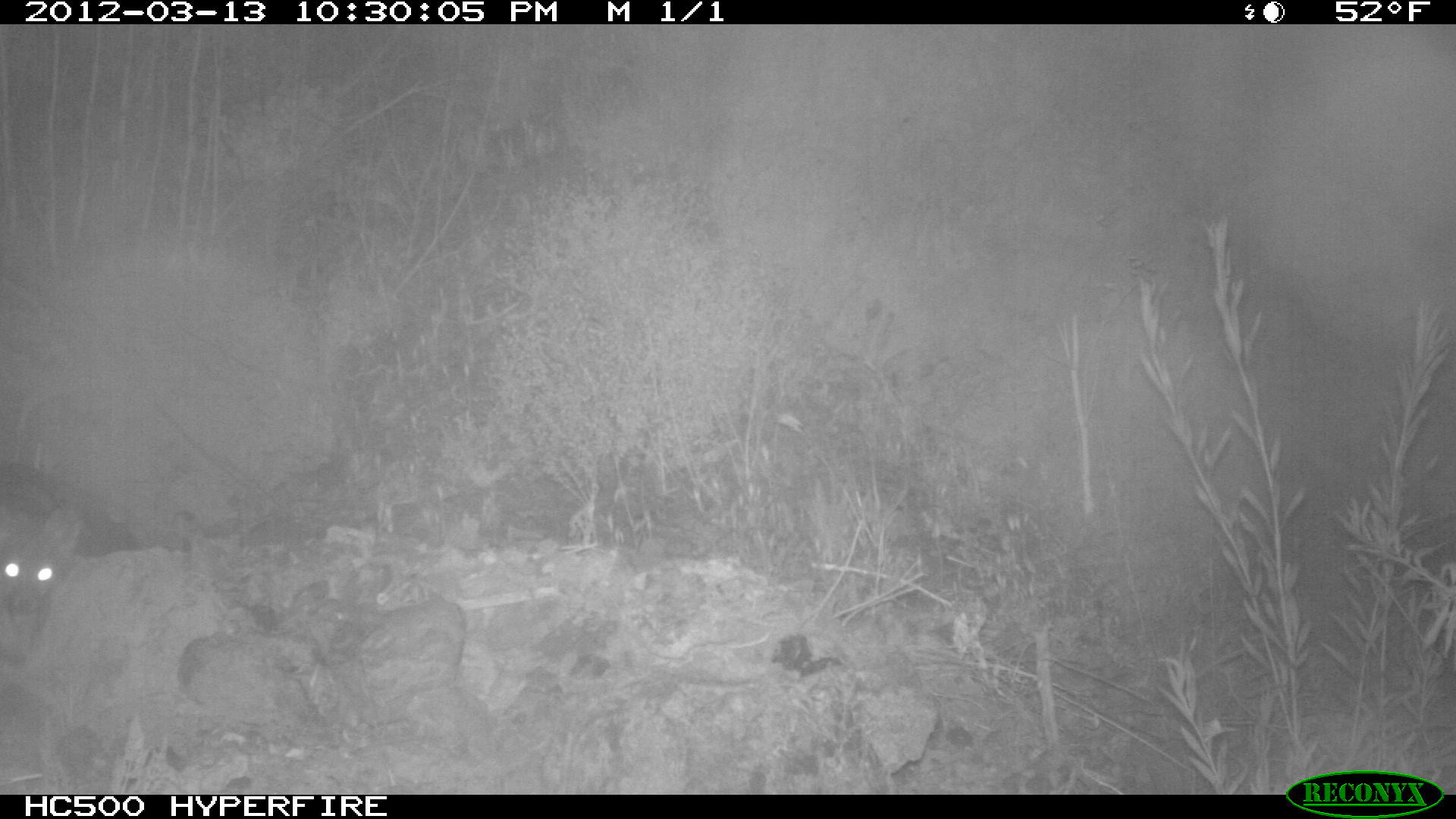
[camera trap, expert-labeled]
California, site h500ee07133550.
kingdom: Animalia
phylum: Chordata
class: Mammalia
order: Carnivora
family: Canidae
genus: Urocyon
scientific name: Urocyon littoralis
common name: island fox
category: fox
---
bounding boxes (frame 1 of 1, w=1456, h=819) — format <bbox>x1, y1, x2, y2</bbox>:
fox: <bbox>0, 483, 84, 666</bbox>